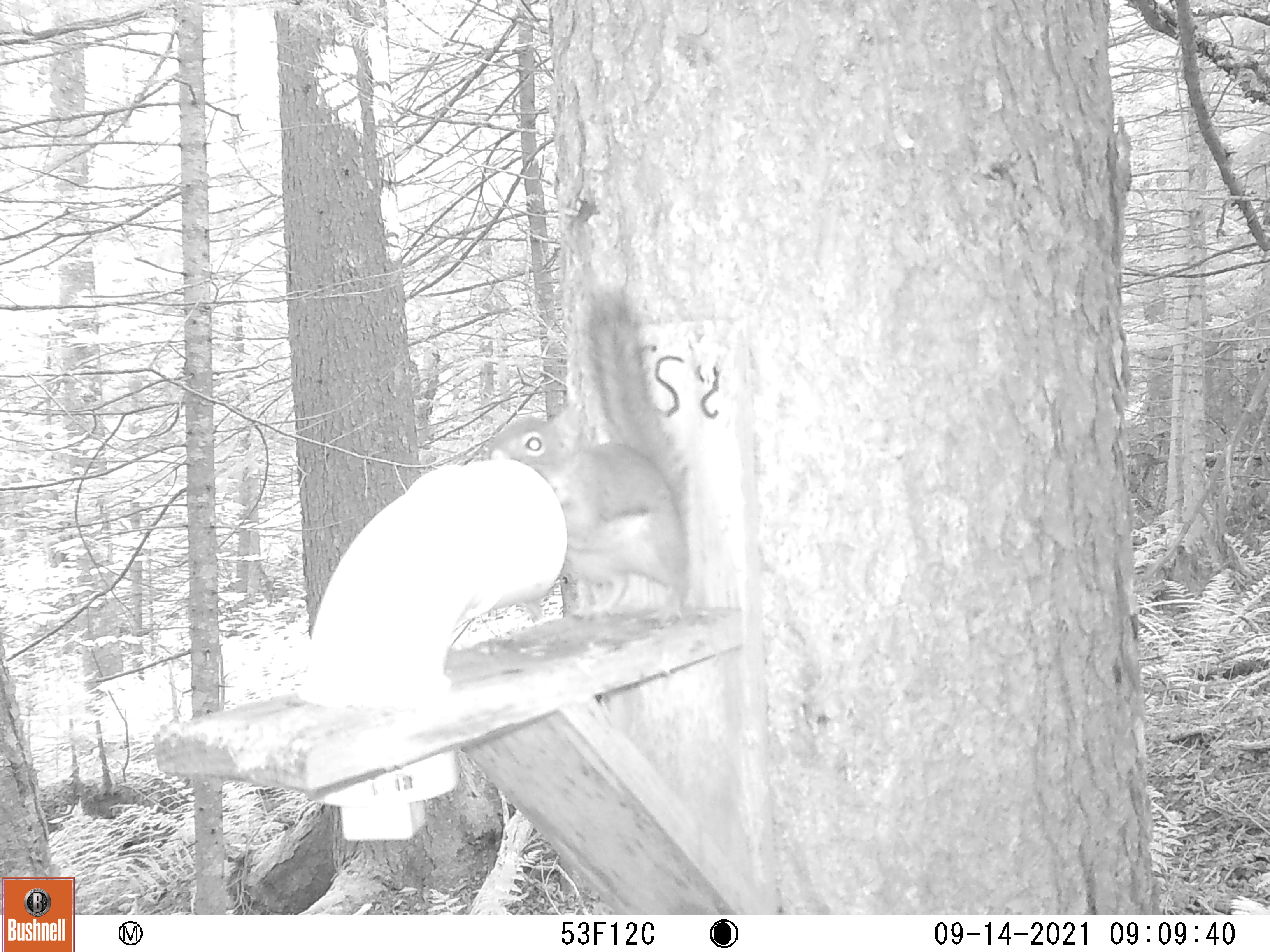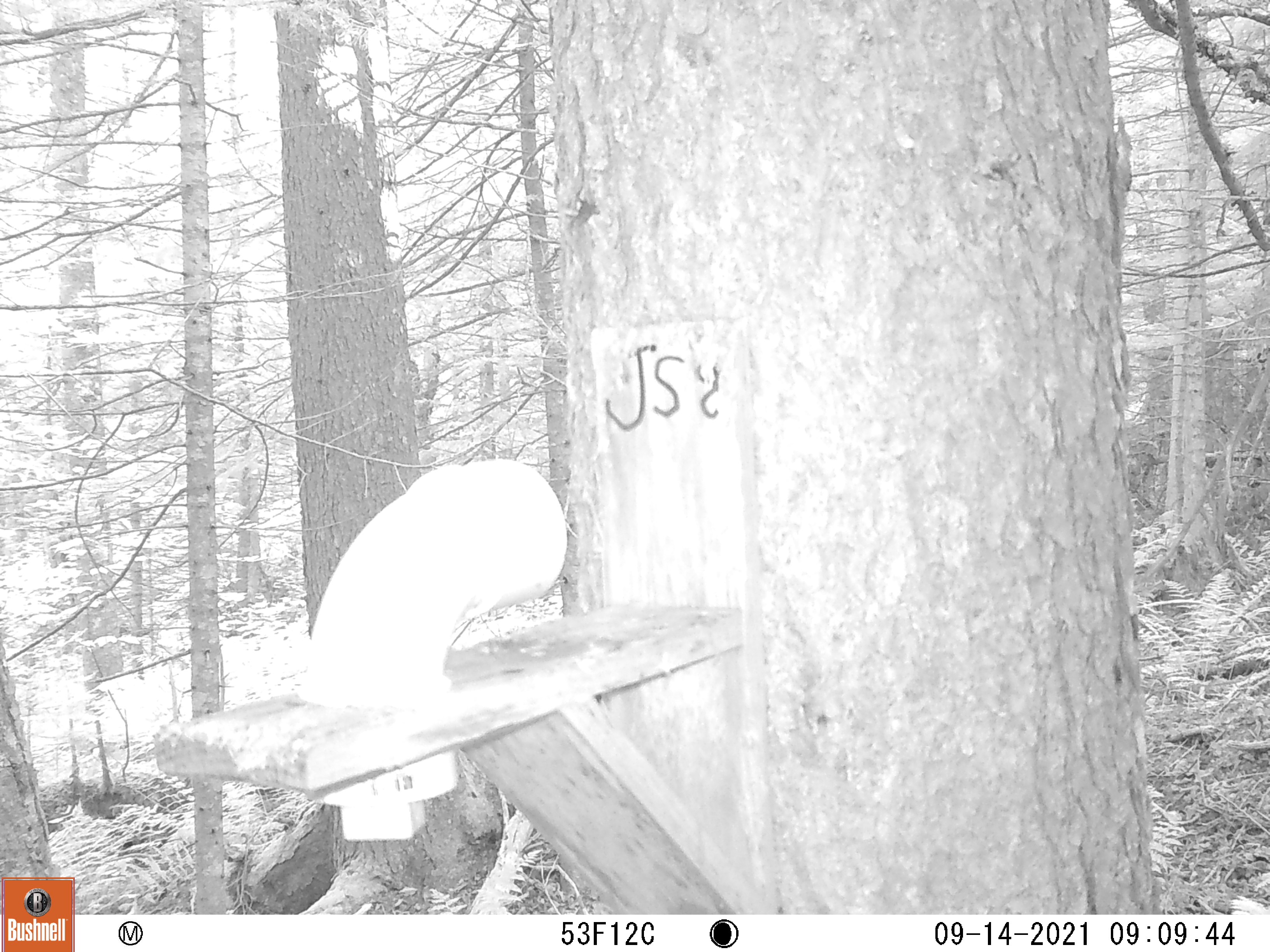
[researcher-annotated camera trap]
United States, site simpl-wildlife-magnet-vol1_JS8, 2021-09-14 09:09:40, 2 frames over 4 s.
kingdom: Animalia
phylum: Chordata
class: Mammalia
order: Rodentia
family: Sciuridae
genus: Tamiasciurus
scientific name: Tamiasciurus hudsonicus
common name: red squirrel